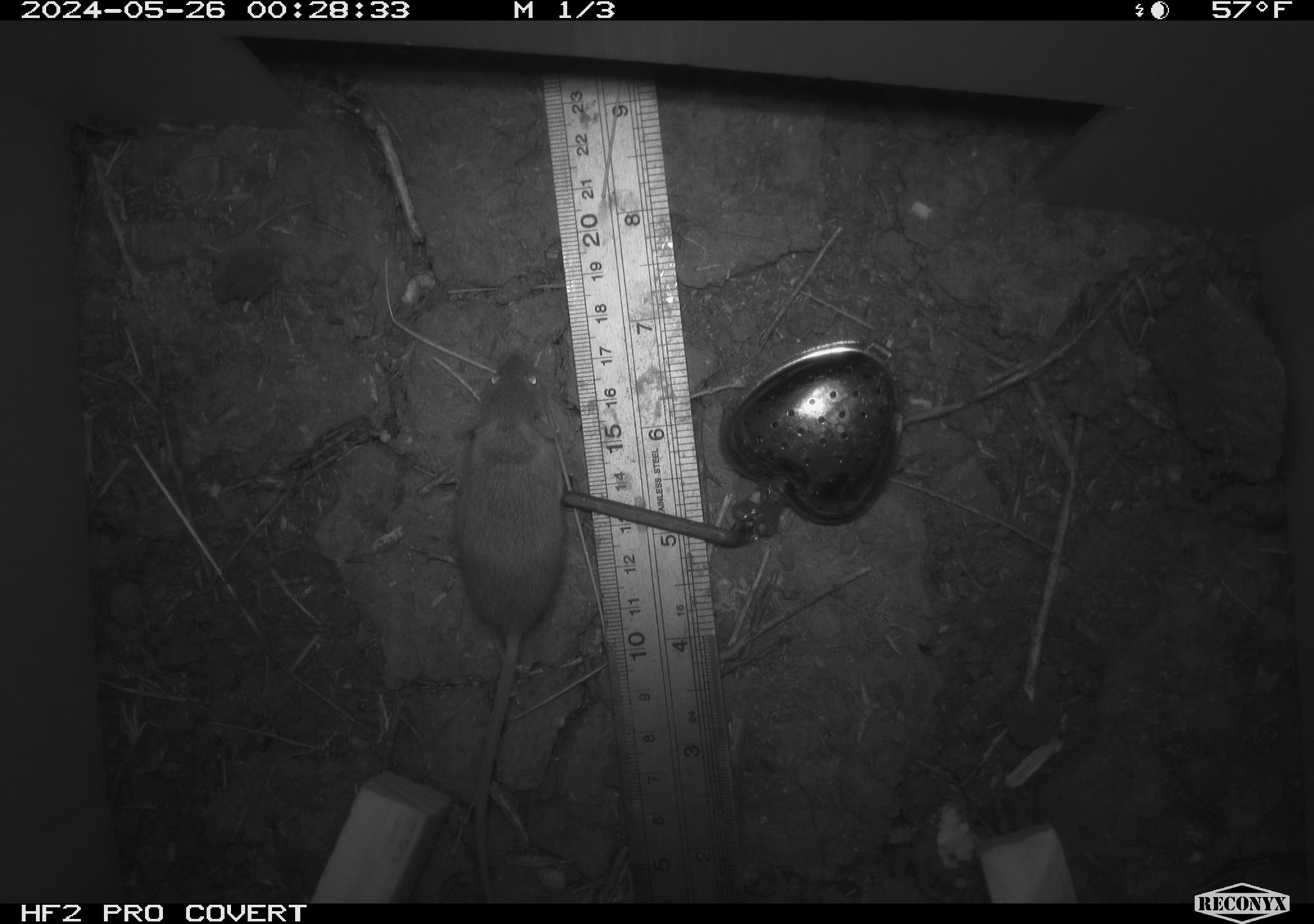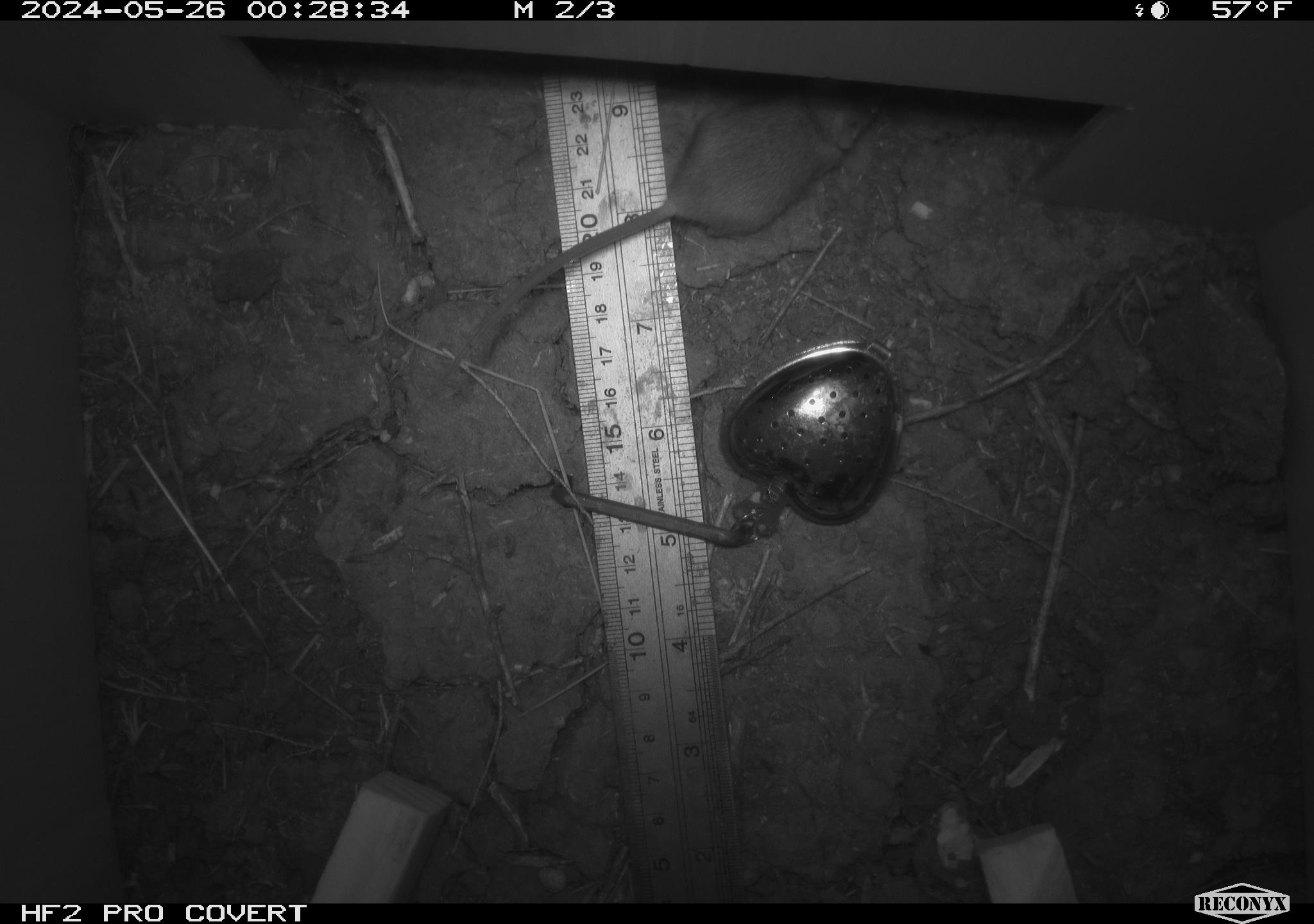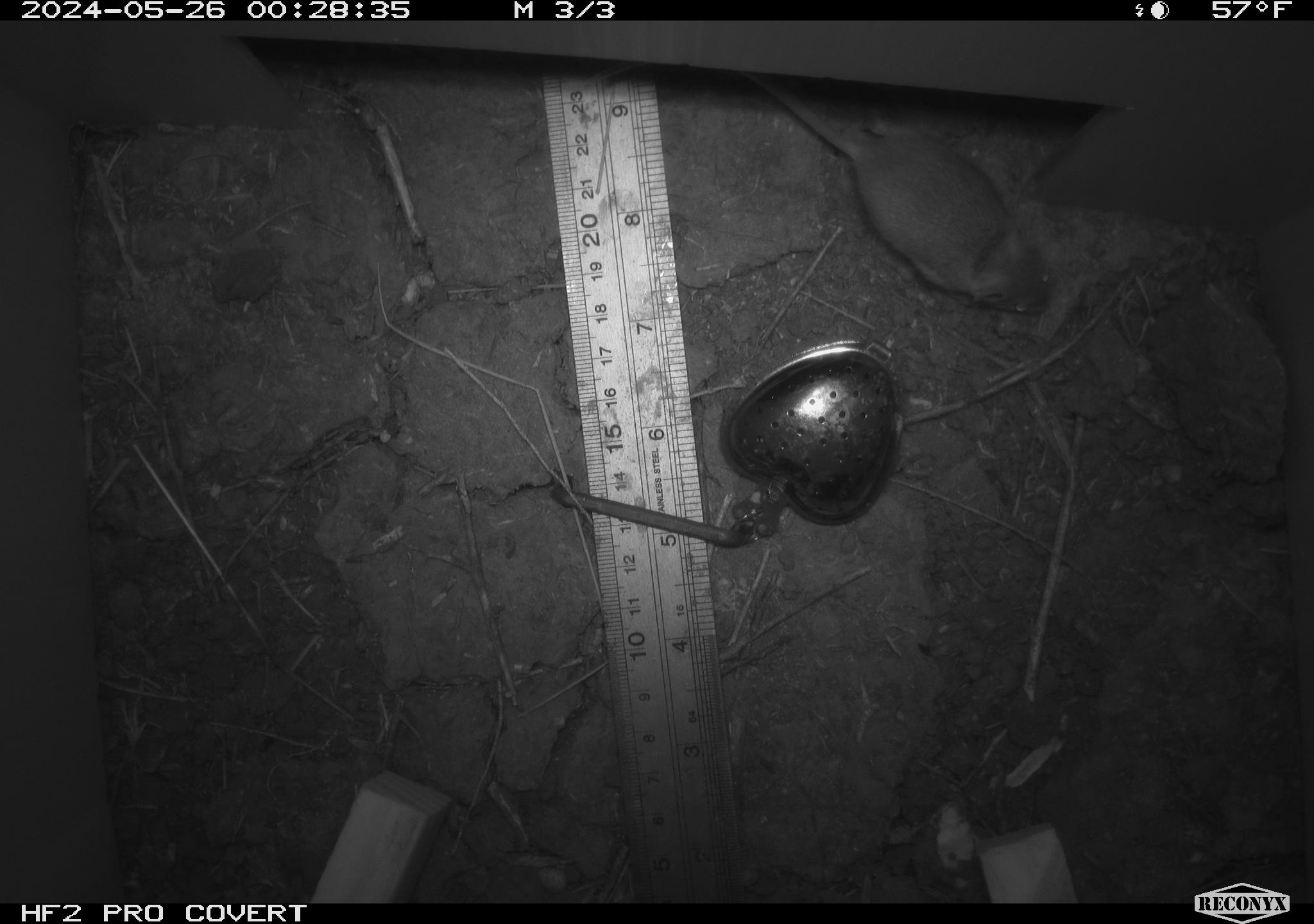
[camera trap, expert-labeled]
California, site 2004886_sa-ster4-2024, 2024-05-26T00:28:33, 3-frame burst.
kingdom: Animalia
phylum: Chordata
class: Mammalia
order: Rodentia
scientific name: Rodentia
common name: mouse species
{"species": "mouse species (Rodentia)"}